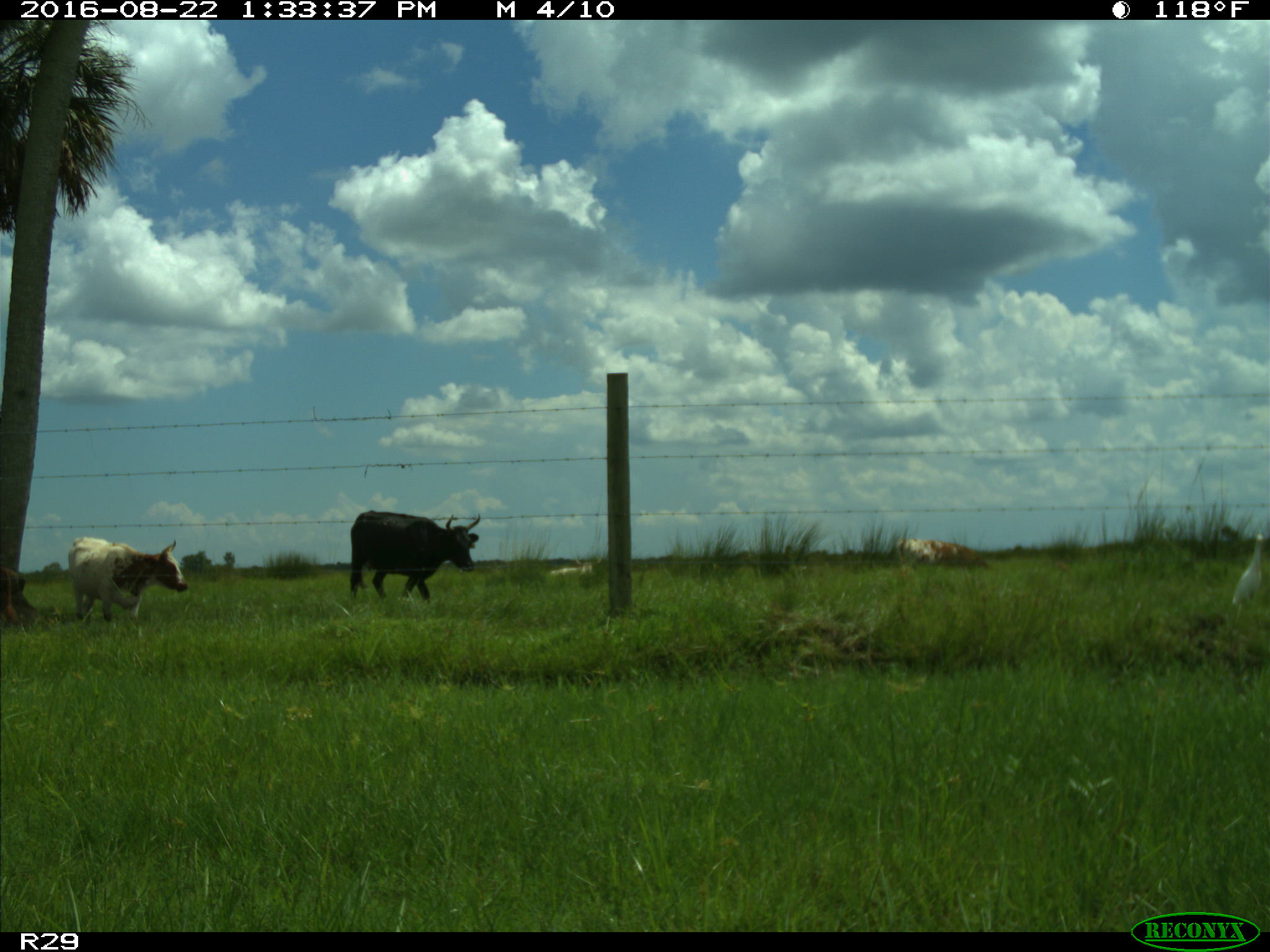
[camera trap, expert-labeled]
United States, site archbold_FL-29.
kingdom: Animalia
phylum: Chordata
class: Mammalia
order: Artiodactyla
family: Bovidae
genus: Bos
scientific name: Bos taurus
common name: domestic cow